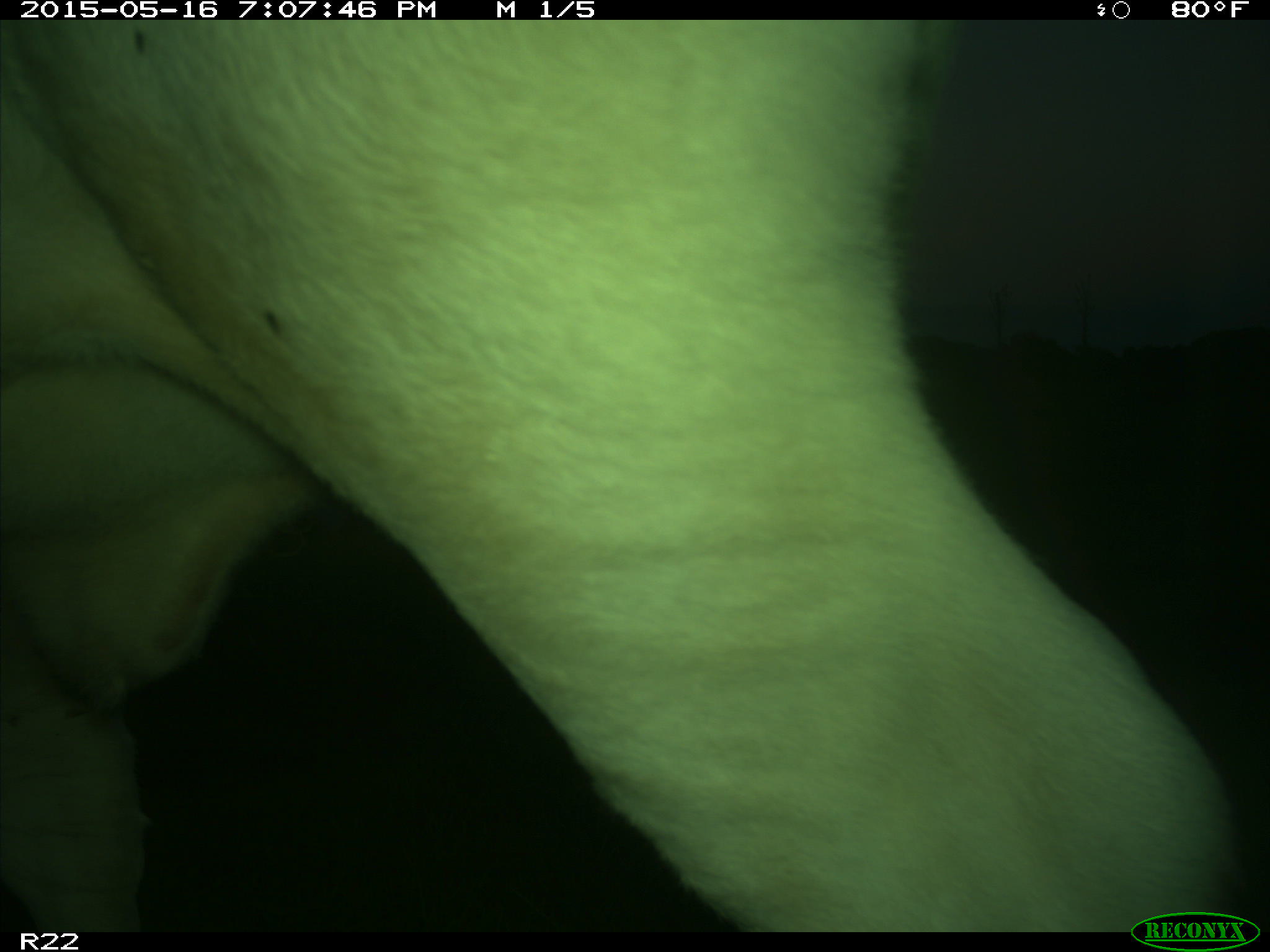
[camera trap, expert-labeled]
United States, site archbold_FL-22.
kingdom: Animalia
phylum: Chordata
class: Mammalia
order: Artiodactyla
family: Bovidae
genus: Bos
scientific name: Bos taurus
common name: domestic cow